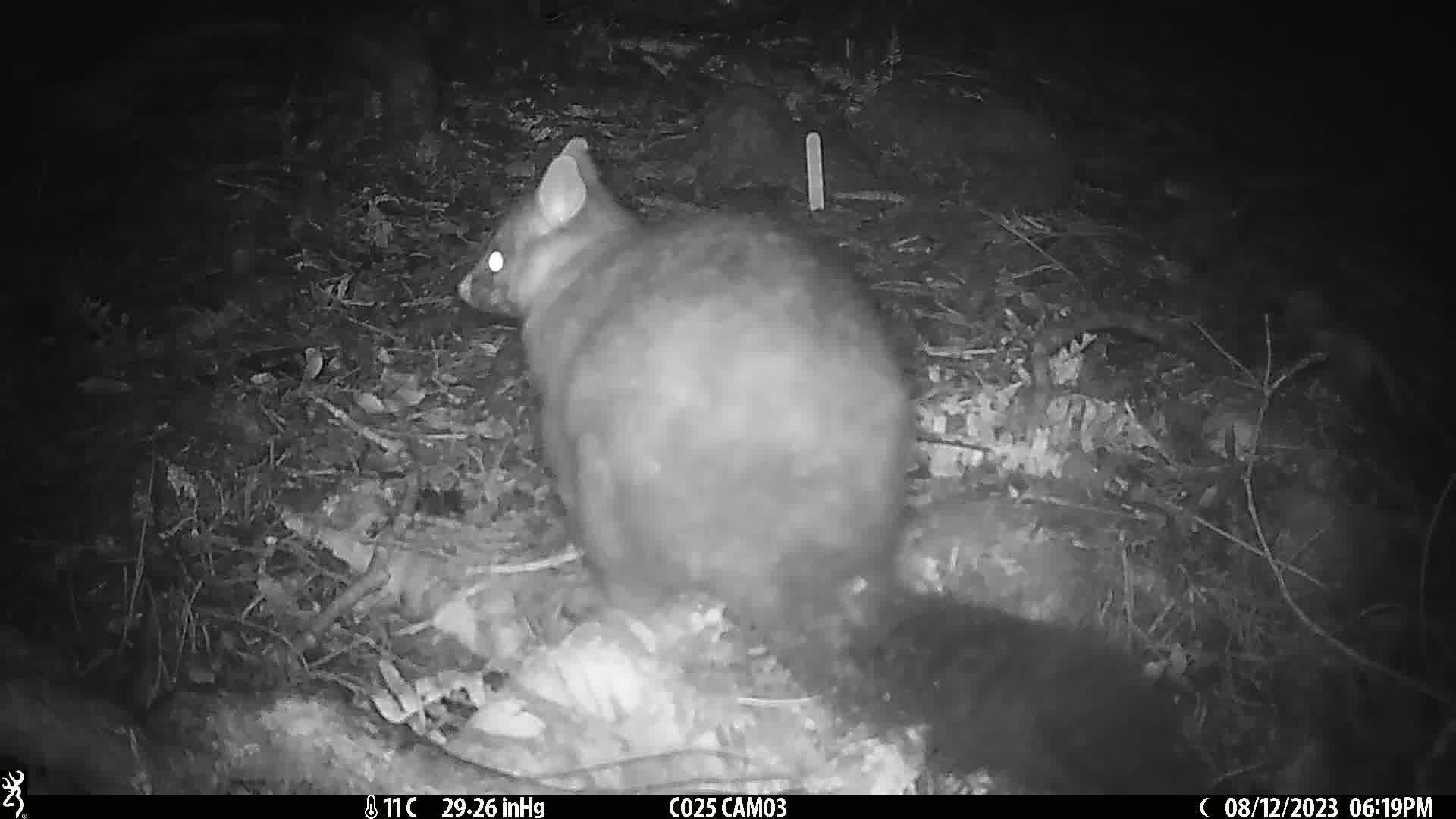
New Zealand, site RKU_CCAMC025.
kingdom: Animalia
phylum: Chordata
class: Mammalia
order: Diprotodontia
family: Phalangeridae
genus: Trichosurus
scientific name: Trichosurus vulpecula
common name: common brushtail possum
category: possum